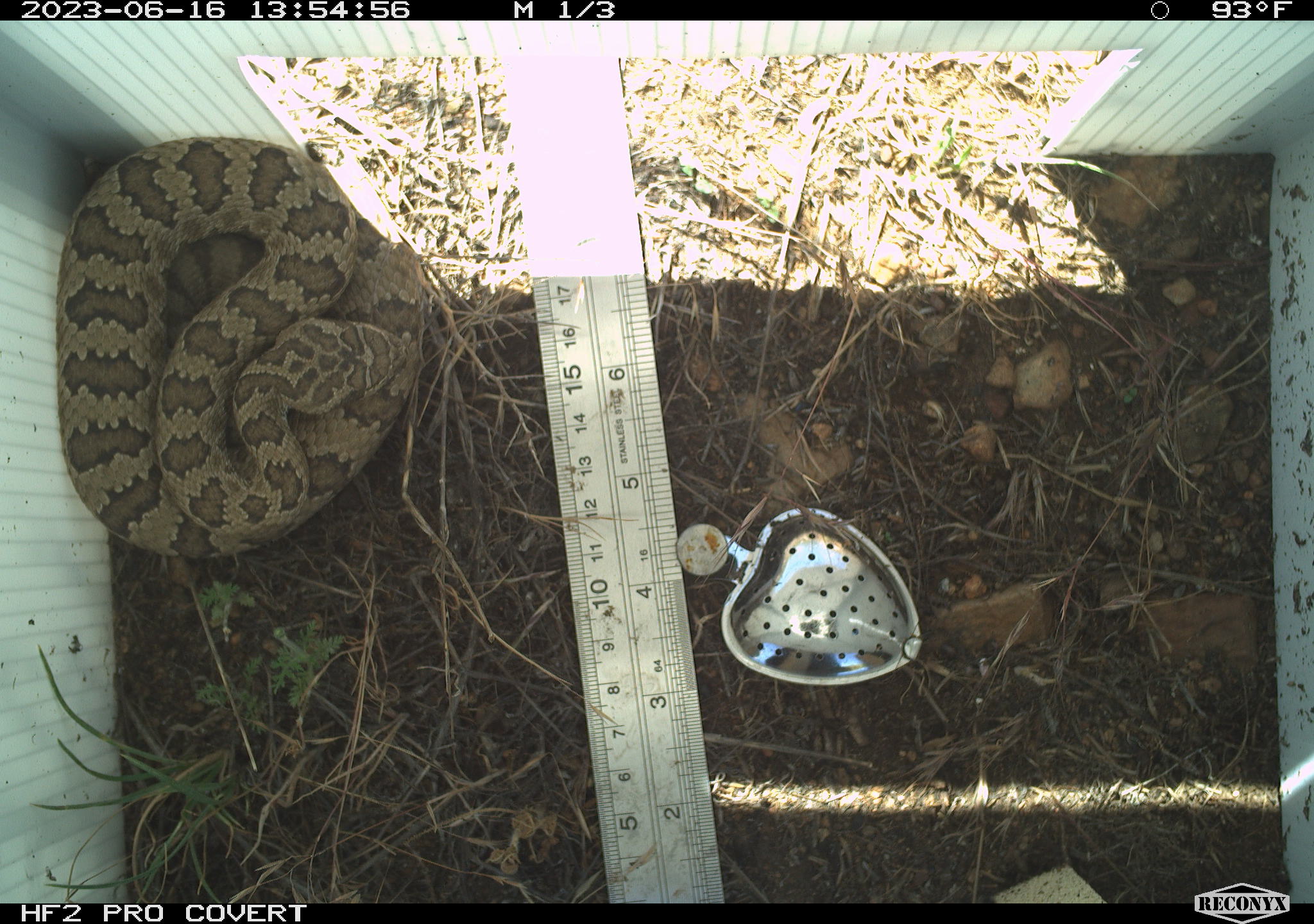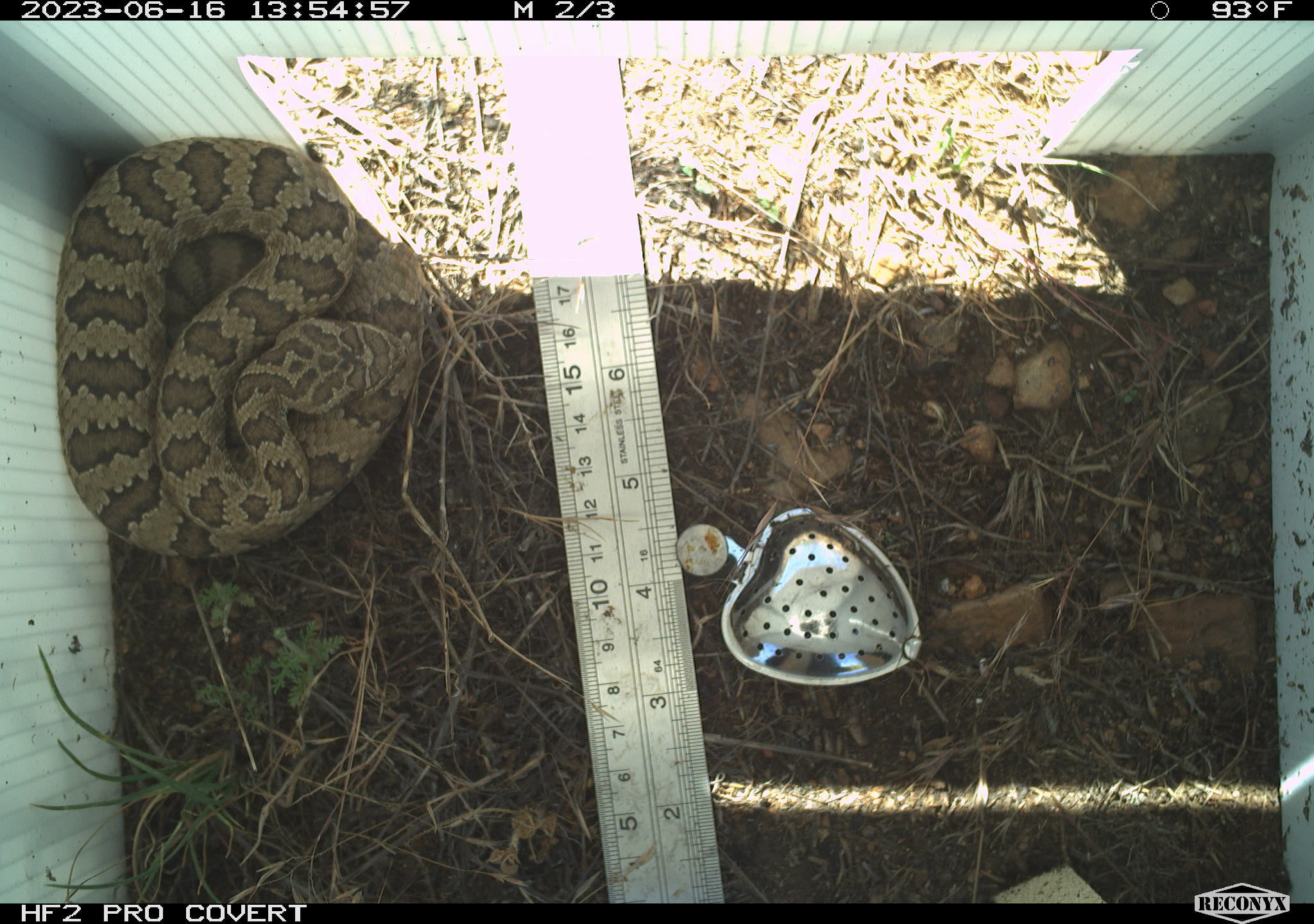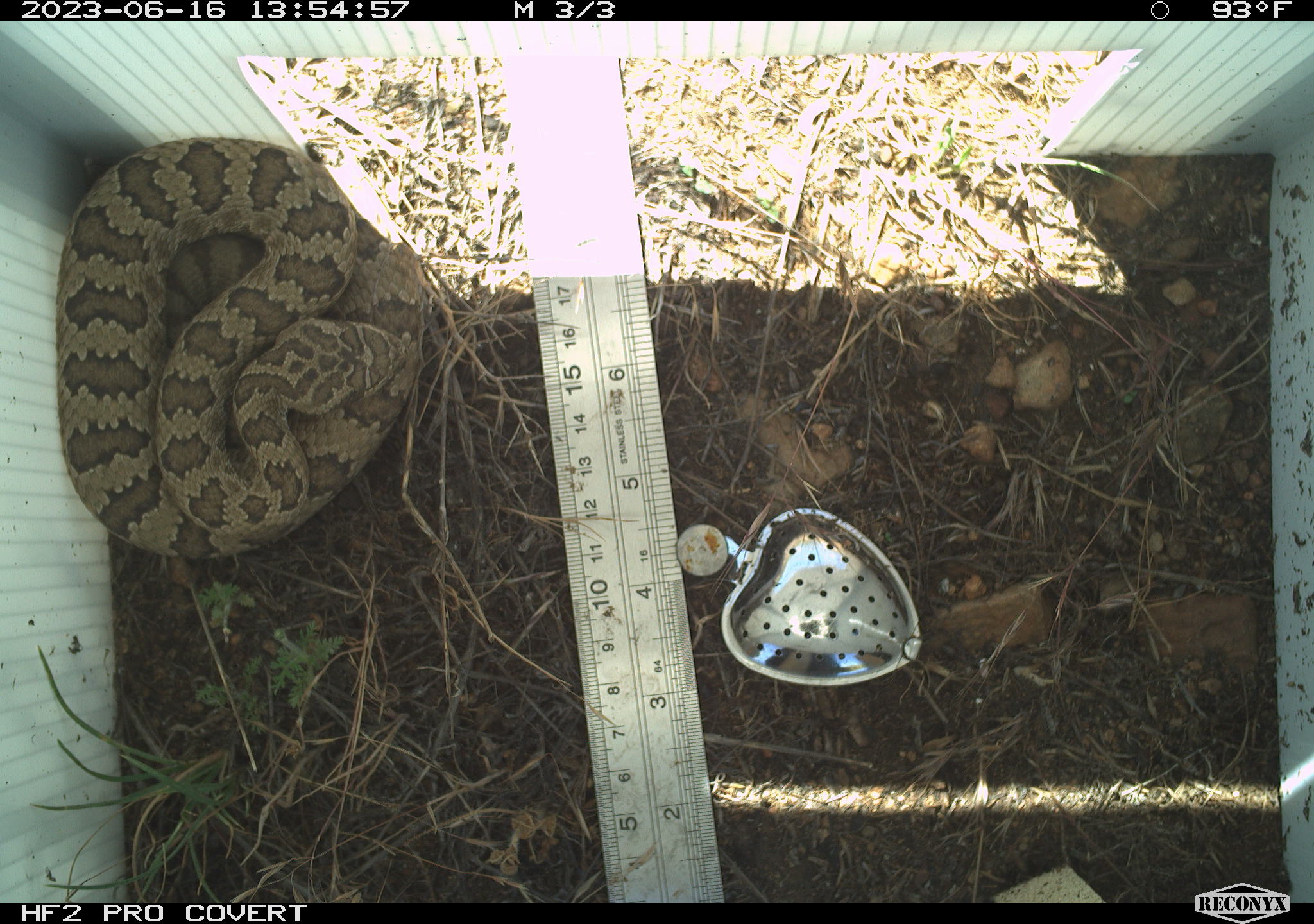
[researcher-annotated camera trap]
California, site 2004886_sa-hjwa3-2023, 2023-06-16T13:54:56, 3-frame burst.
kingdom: Animalia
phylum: Chordata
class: Reptilia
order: Squamata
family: Viperidae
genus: Crotalus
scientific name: Crotalus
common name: rattlers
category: crotalus species